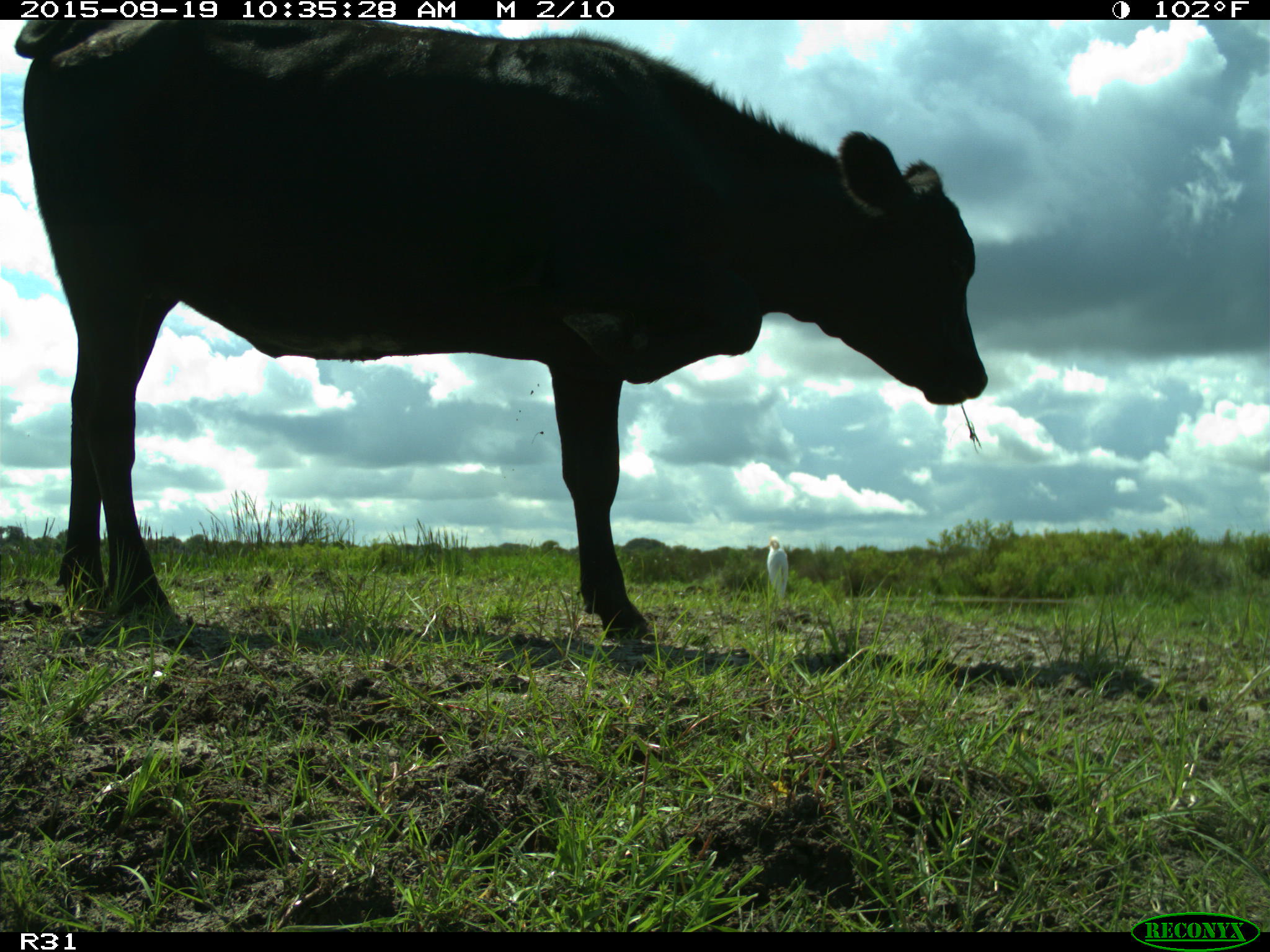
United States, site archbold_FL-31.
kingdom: Animalia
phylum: Chordata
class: Mammalia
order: Artiodactyla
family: Bovidae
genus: Bos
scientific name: Bos taurus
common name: domestic cow